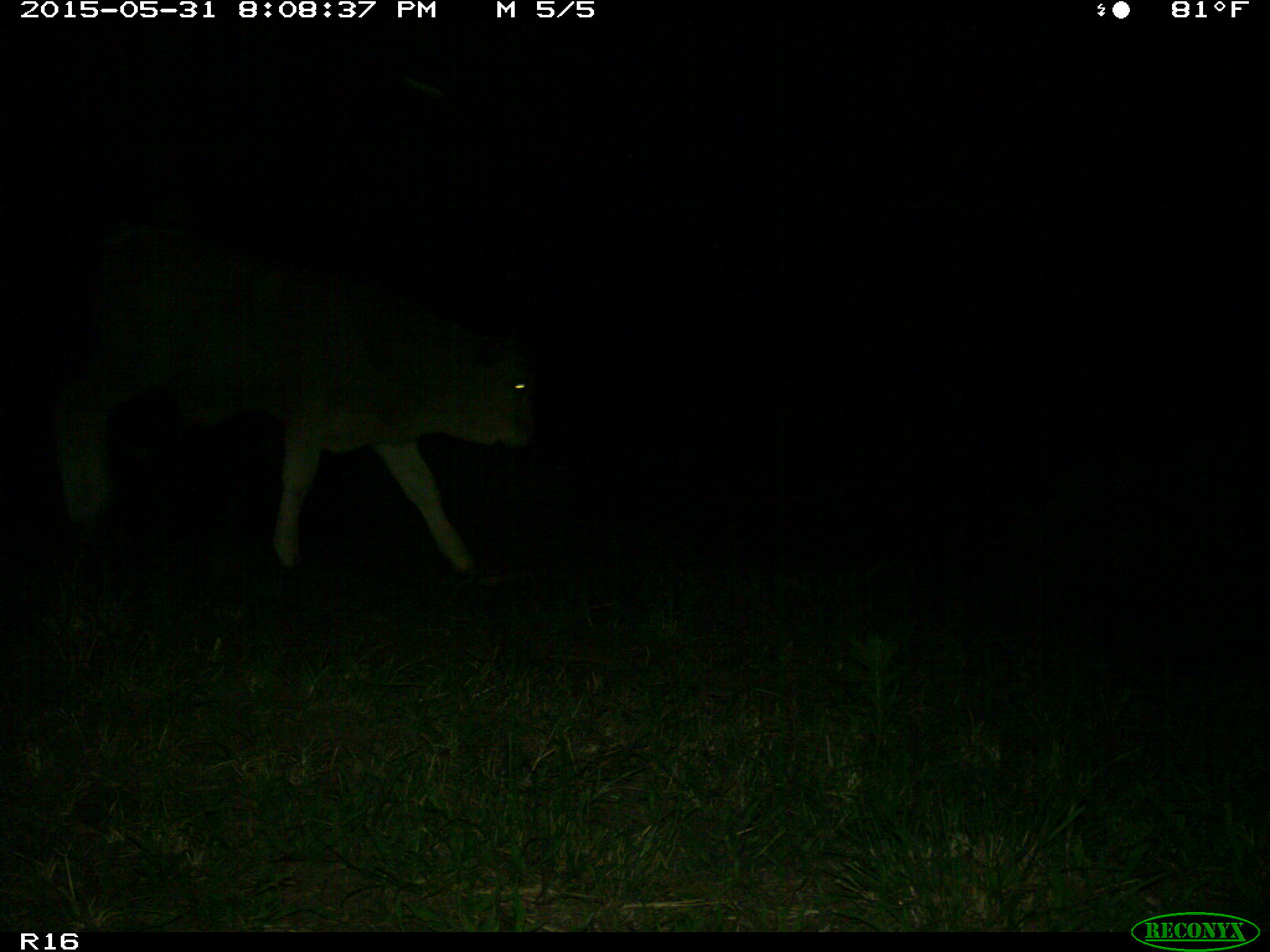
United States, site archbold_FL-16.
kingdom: Animalia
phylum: Chordata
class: Mammalia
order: Artiodactyla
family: Bovidae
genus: Bos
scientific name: Bos taurus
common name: domestic cow